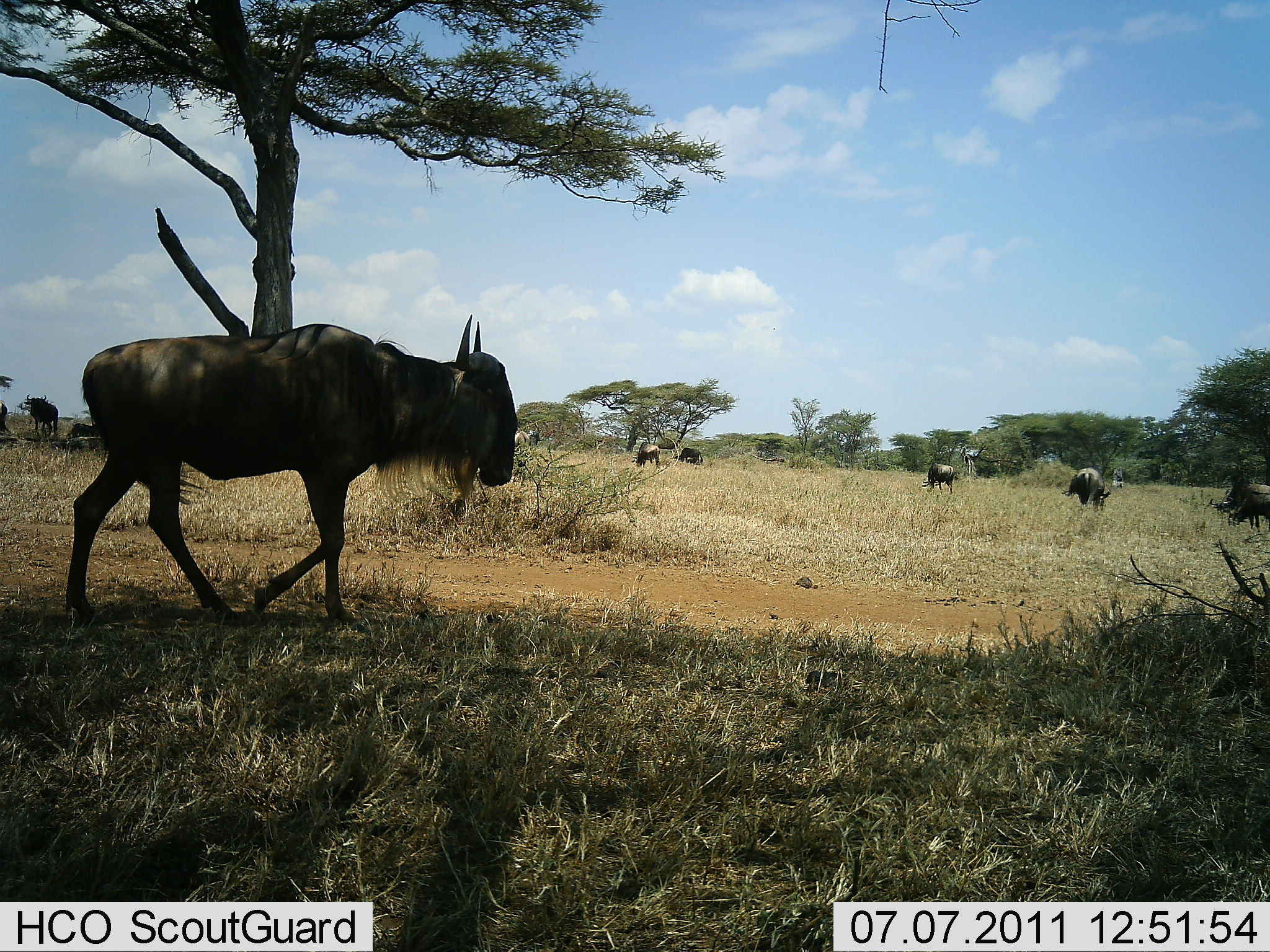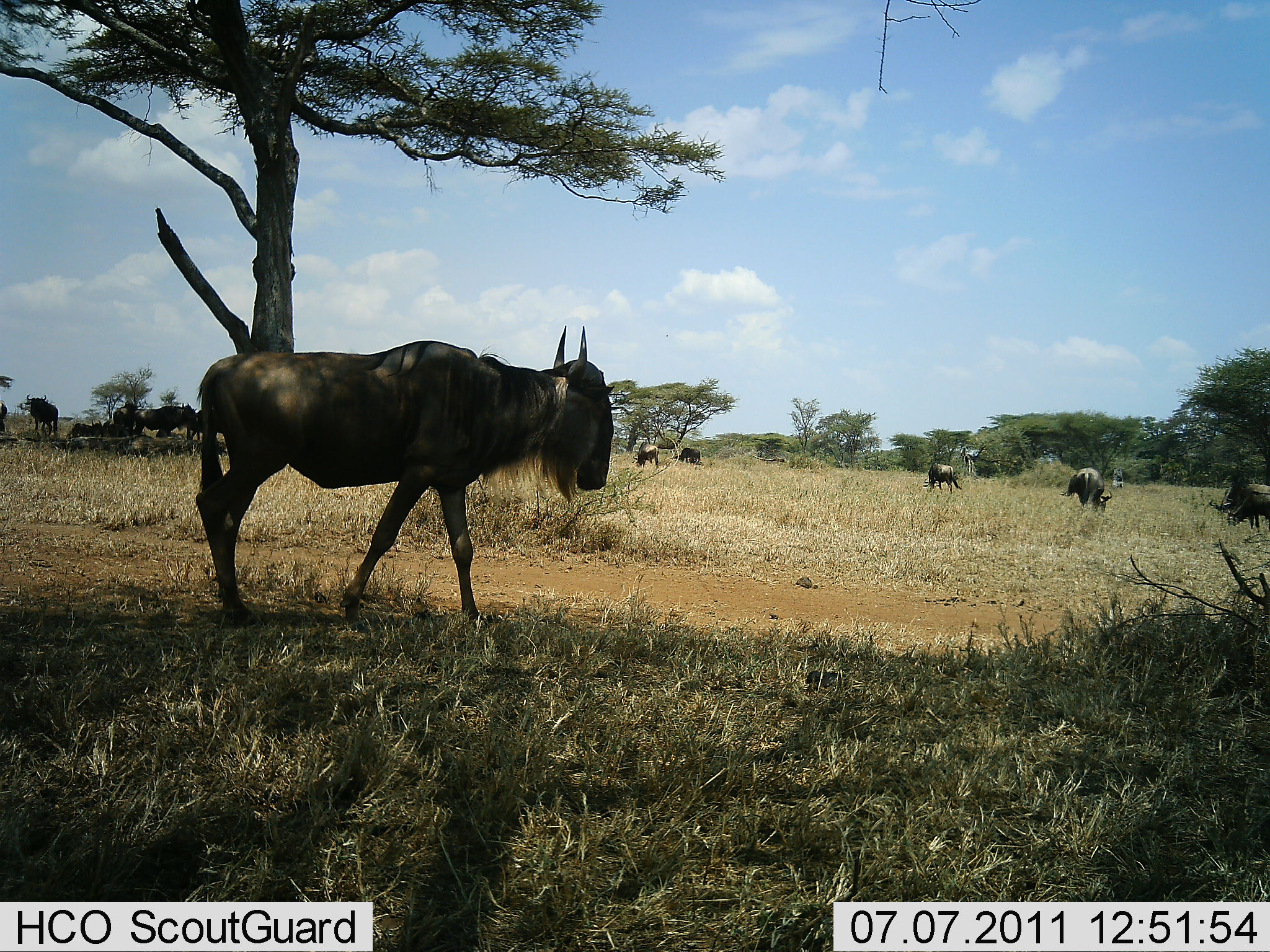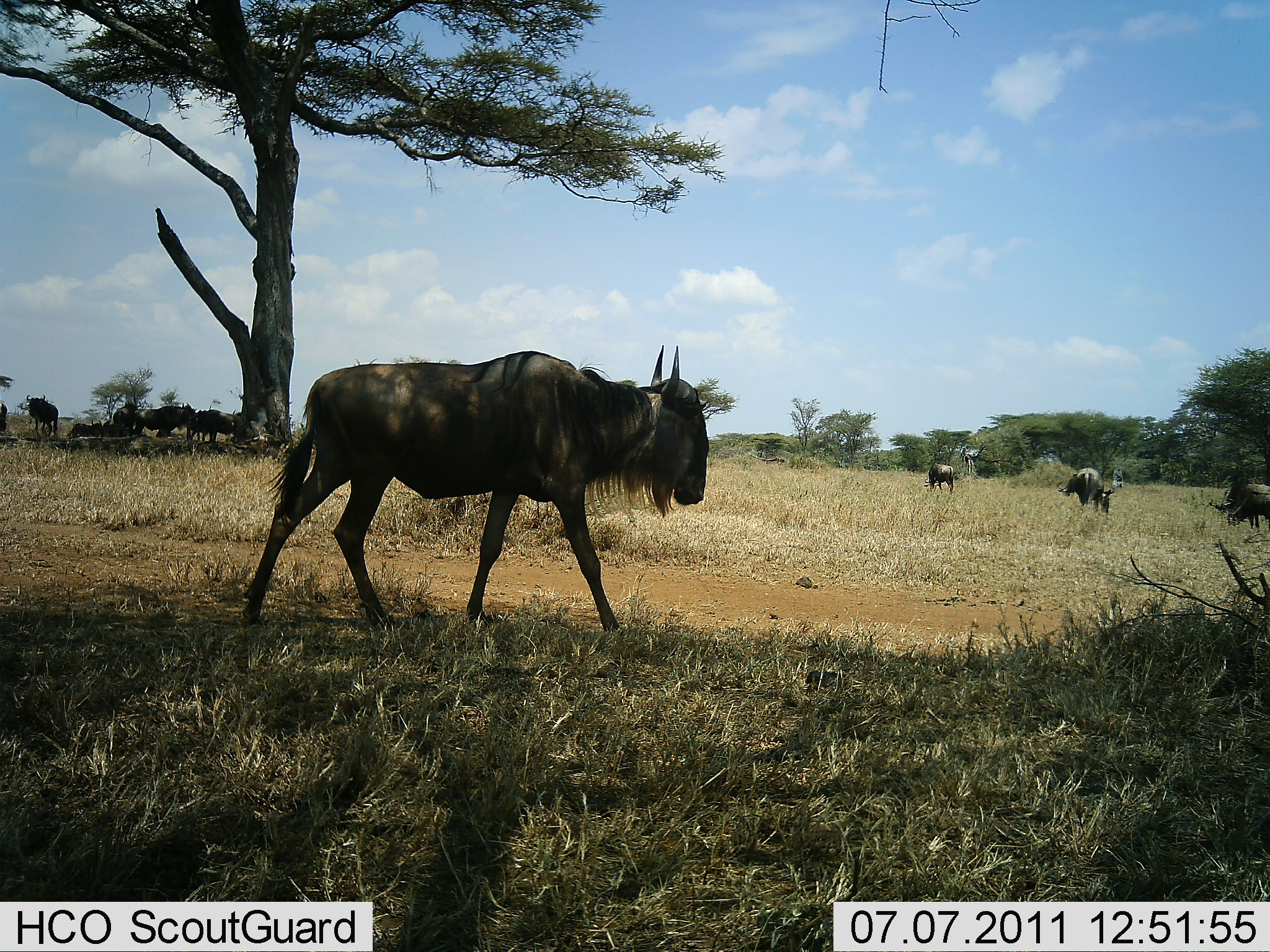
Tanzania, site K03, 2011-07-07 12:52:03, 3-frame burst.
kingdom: Animalia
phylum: Chordata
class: Mammalia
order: Artiodactyla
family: Bovidae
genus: Connochaetes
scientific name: Connochaetes taurinus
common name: blue wildebeest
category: wildebeest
Wildebeest (blue wildebeest) (Connochaetes taurinus), count 11-50. Behavior (volunteer vote fractions): standing 57%, resting 43%, moving 86%, interacting 7%. Young present (vote fraction): 0%. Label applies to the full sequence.